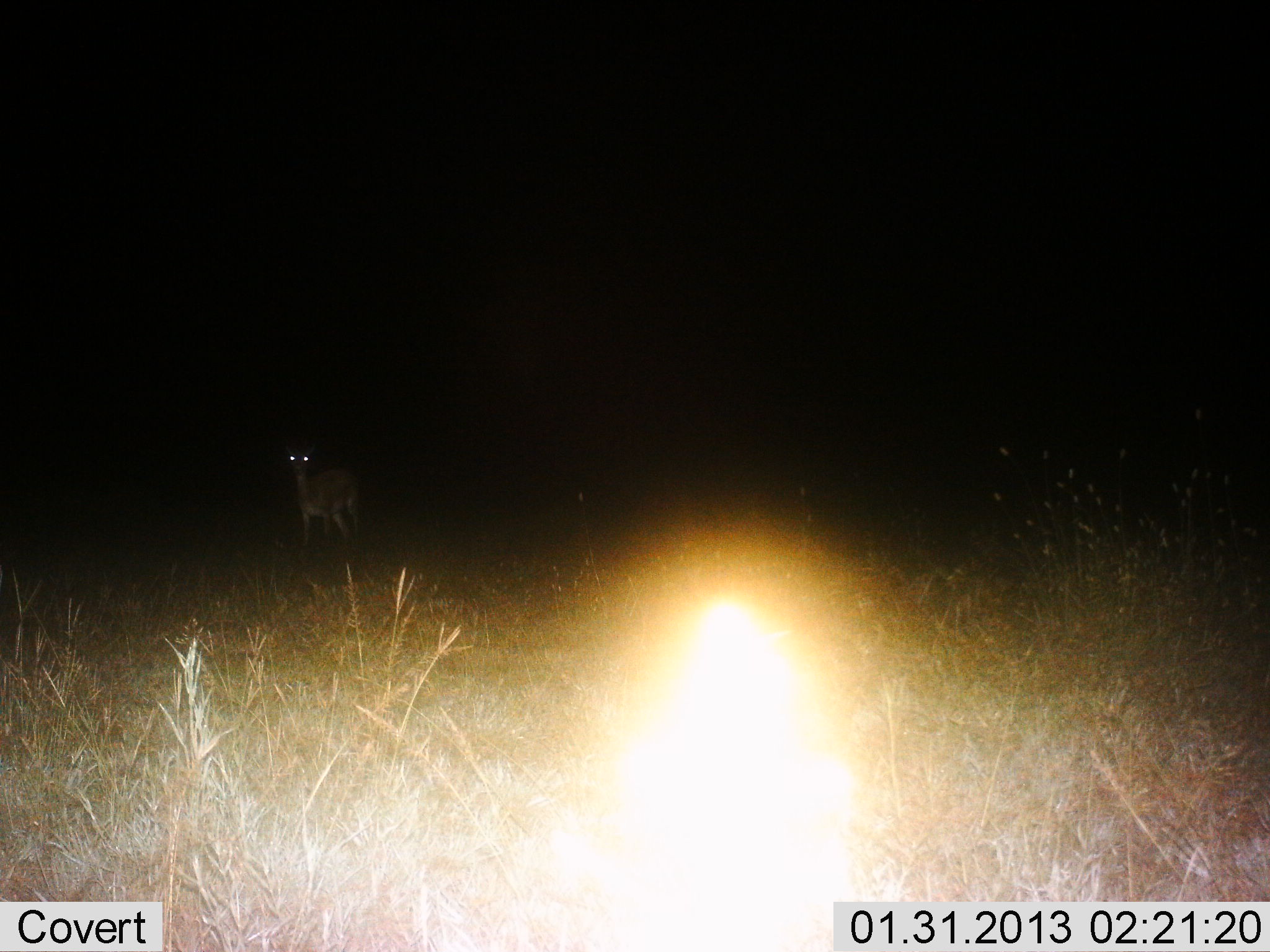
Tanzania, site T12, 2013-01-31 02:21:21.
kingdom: Animalia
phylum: Chordata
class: Mammalia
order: Artiodactyla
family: Bovidae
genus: Redunca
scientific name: Redunca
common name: reedbuck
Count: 1.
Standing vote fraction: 100%.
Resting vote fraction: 0%.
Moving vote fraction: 0%.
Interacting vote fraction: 0%.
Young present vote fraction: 0%.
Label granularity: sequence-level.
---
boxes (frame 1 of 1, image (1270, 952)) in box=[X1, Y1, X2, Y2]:
animal: box=[282, 443, 364, 544]